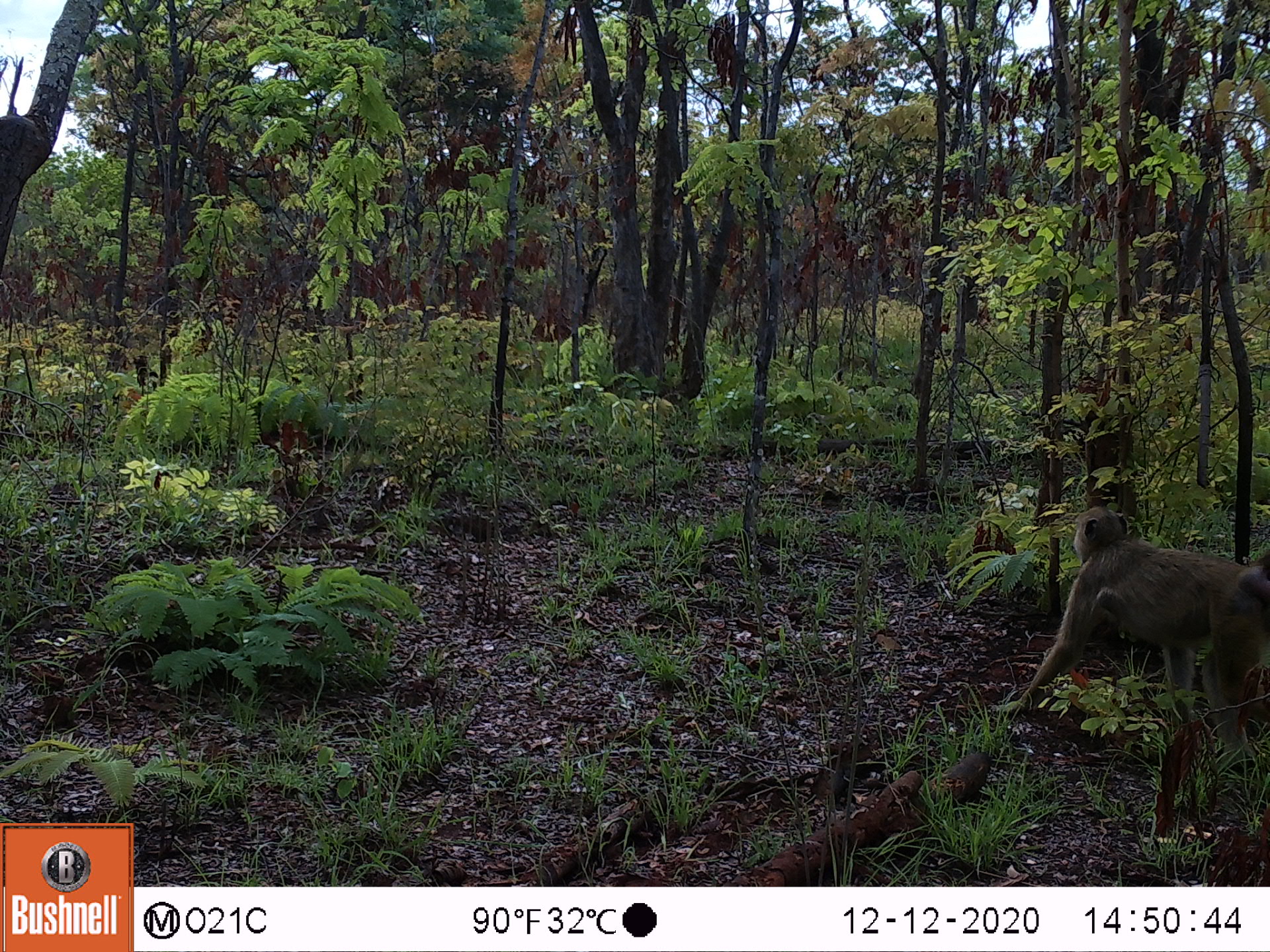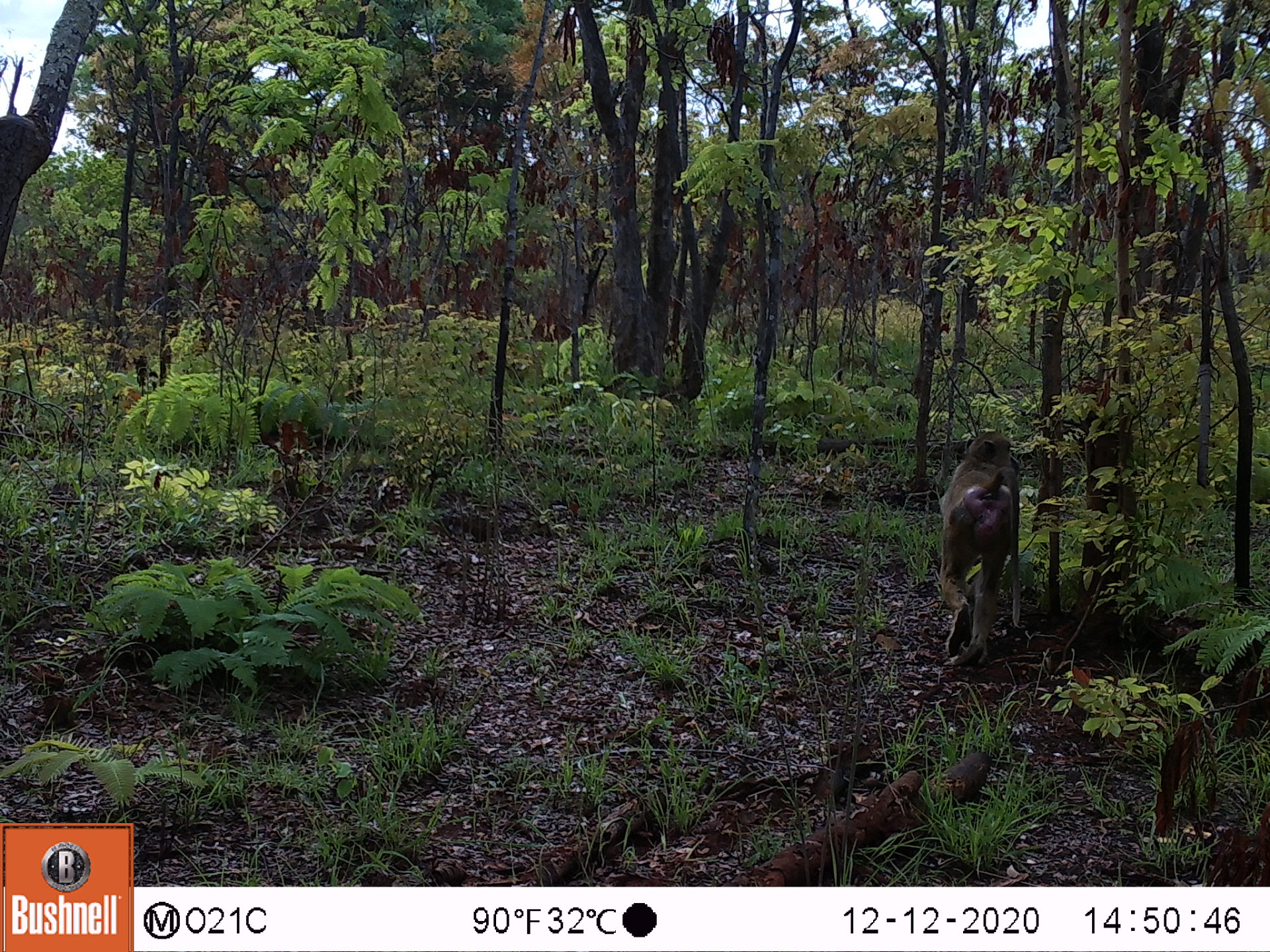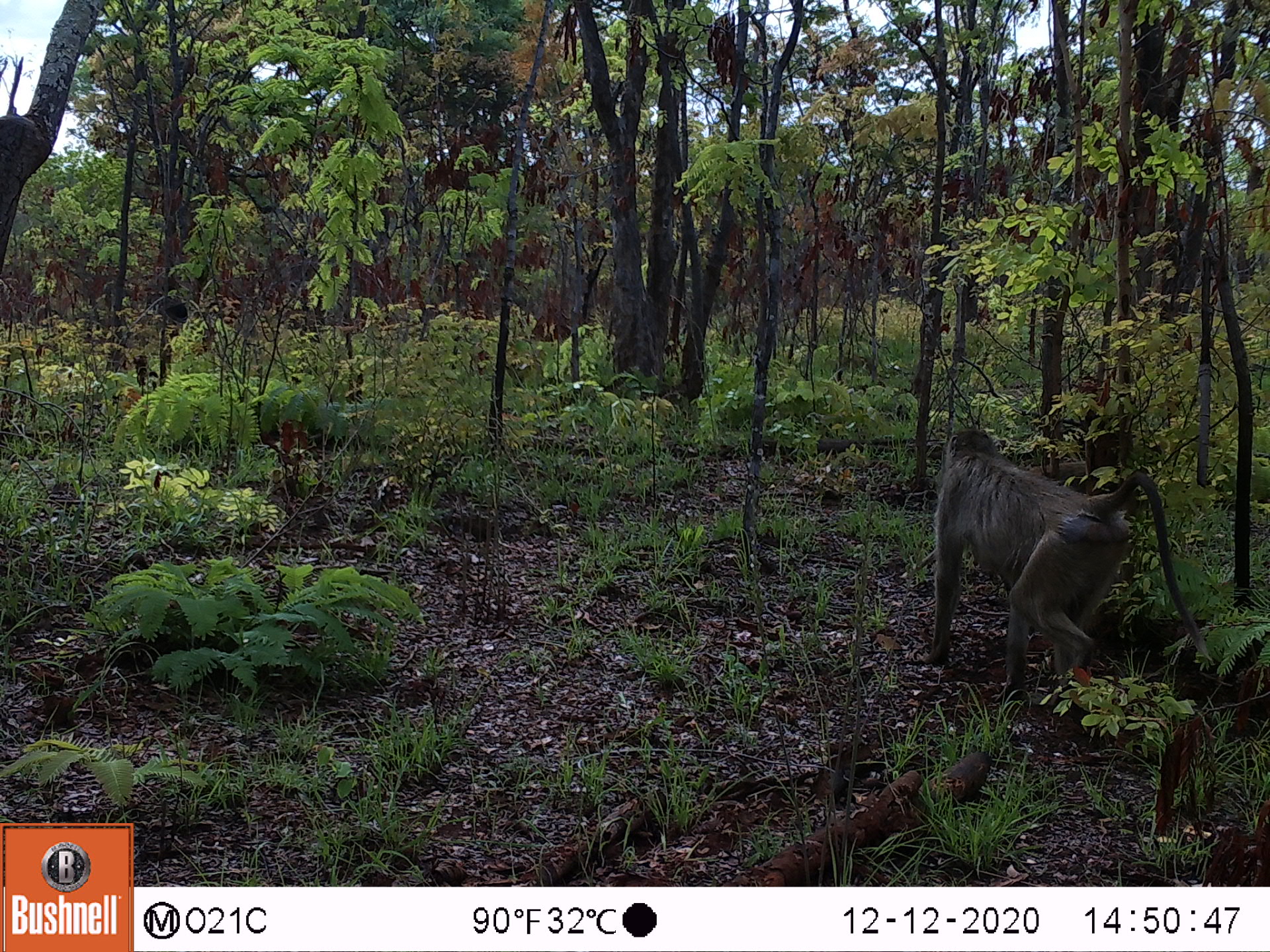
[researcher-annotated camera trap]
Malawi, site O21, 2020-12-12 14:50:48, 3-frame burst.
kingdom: Animalia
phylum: Chordata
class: Mammalia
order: Primates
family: Cercopithecidae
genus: Papio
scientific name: Papio cynocephalus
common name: yellow baboon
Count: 1.